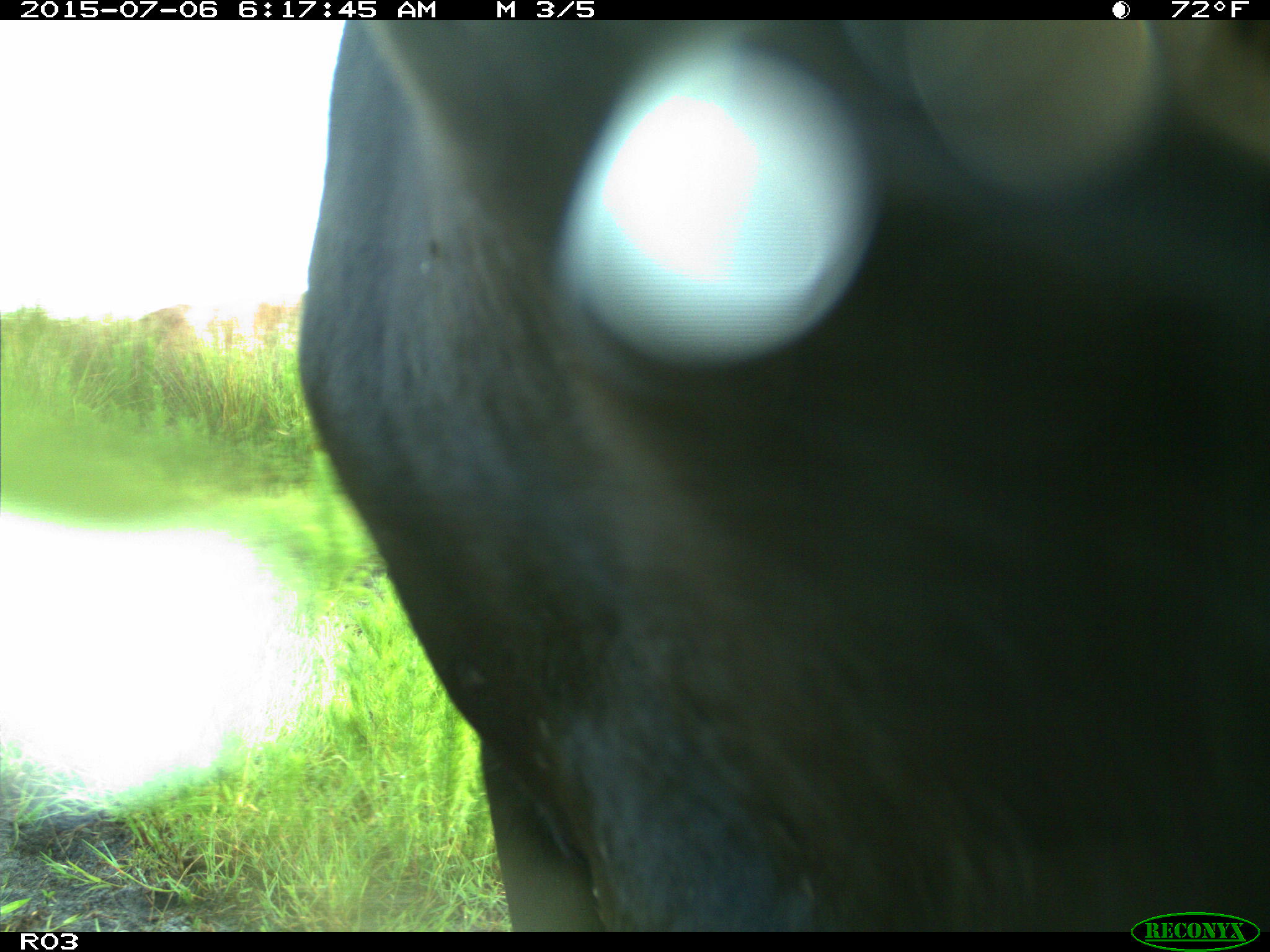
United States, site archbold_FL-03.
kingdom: Animalia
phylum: Chordata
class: Mammalia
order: Artiodactyla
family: Bovidae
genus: Bos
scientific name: Bos taurus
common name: domestic cow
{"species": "Bos taurus (domestic cow)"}